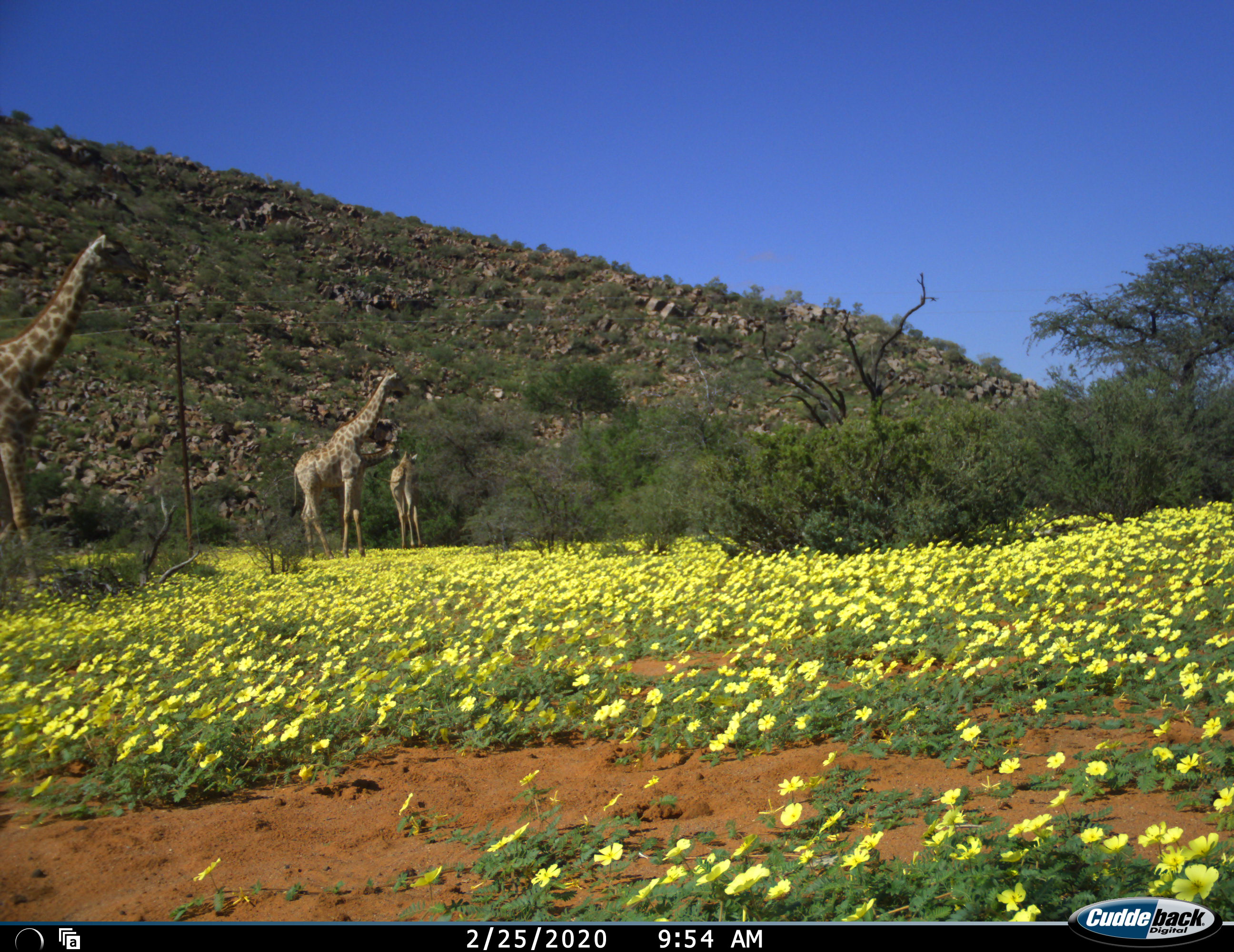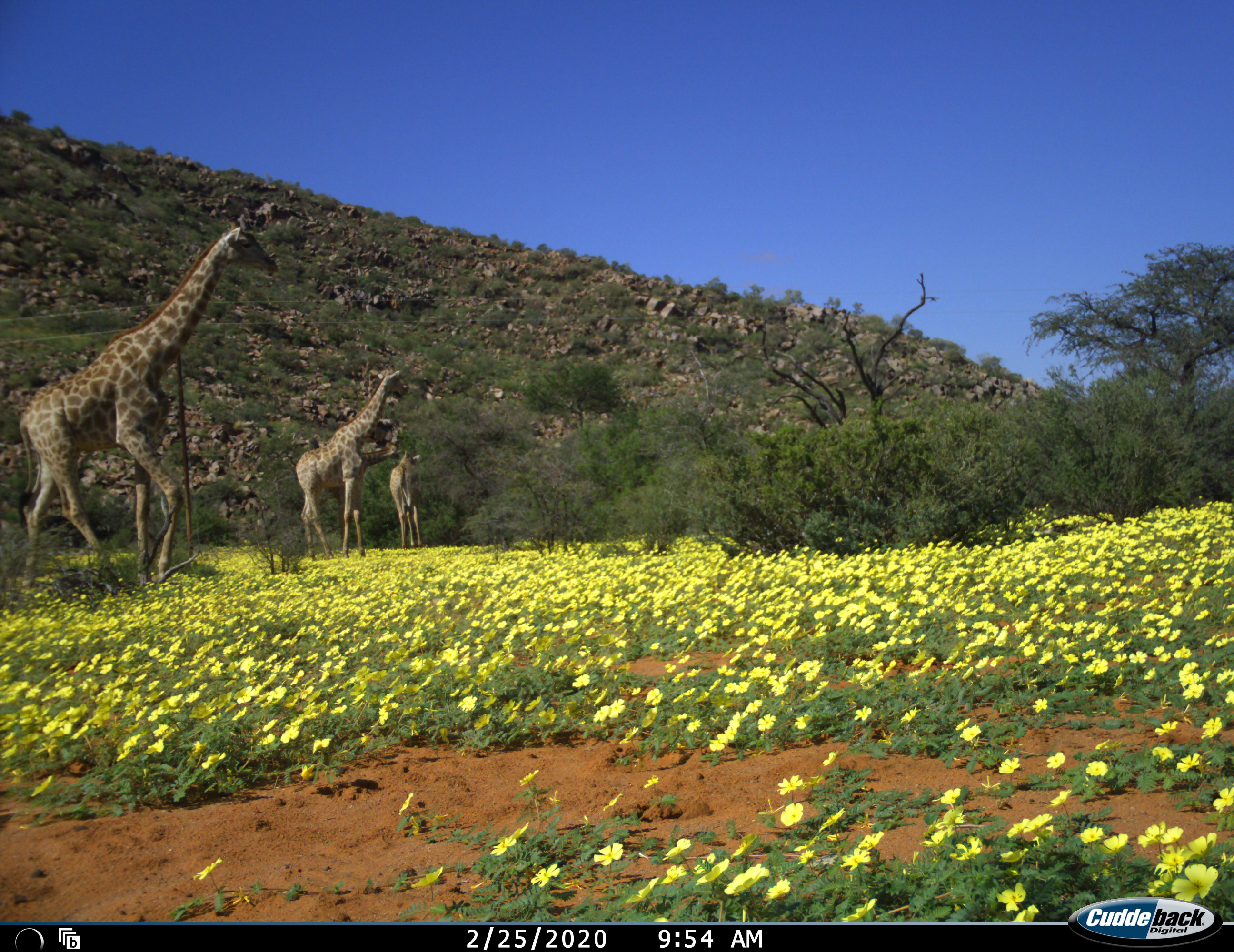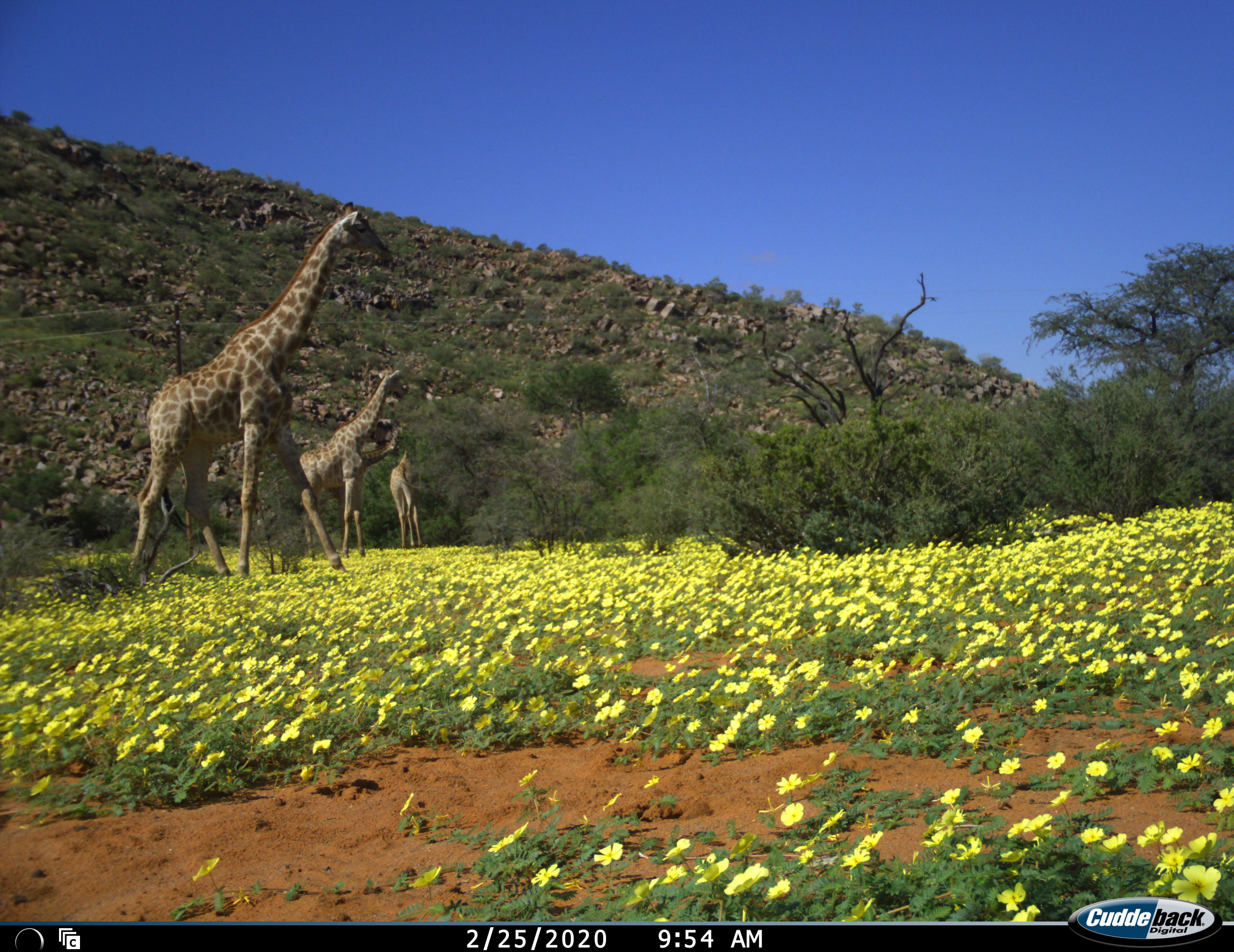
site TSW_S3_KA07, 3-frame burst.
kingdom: Animalia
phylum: Chordata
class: Mammalia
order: Artiodactyla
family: Giraffidae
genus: Giraffa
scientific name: Giraffa camelopardalis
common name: giraffe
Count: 4.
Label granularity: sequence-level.